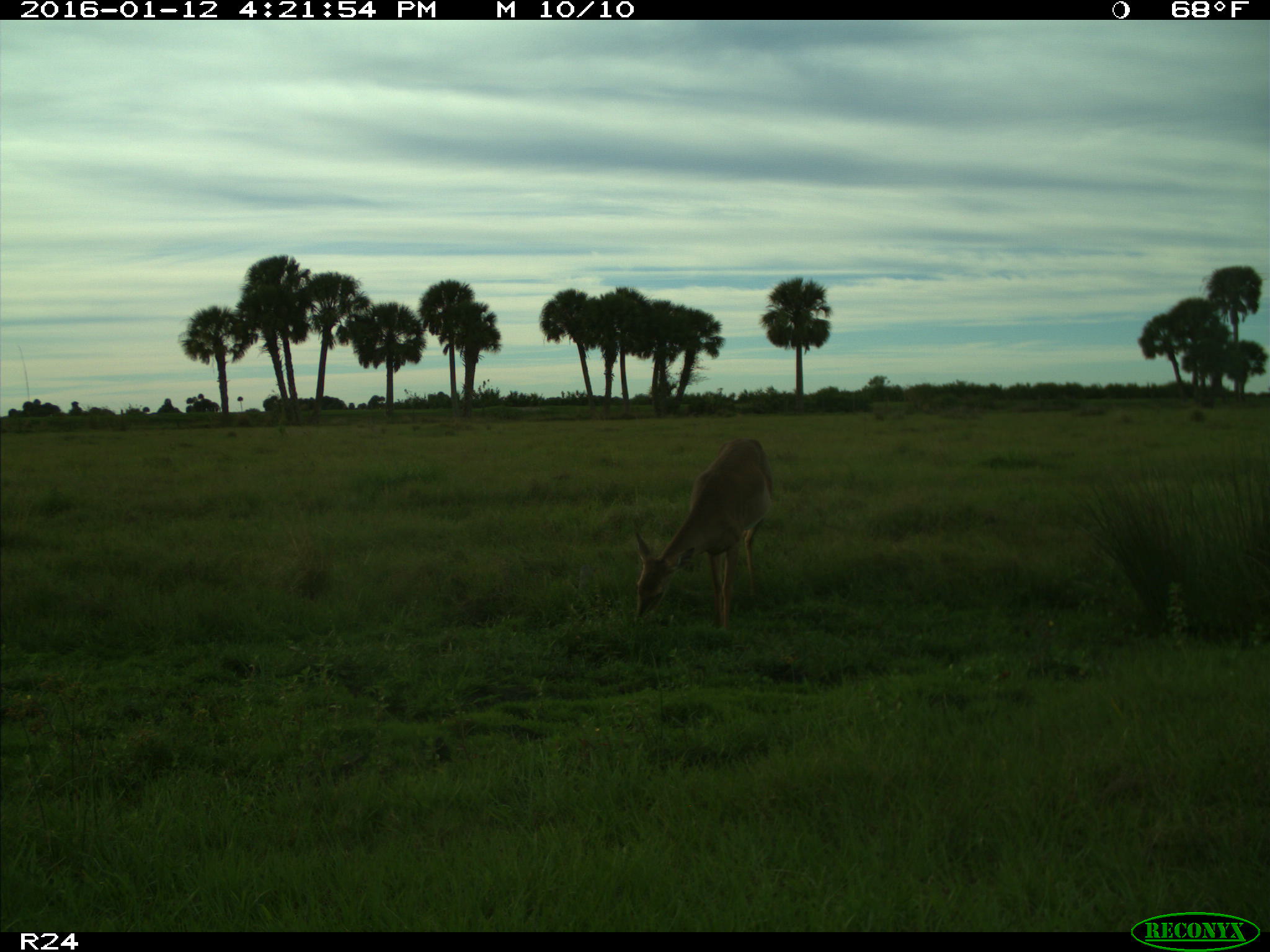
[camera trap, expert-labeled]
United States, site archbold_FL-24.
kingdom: Animalia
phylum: Chordata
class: Mammalia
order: Artiodactyla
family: Cervidae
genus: Odocoileus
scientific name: Odocoileus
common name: deer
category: unidentified deer